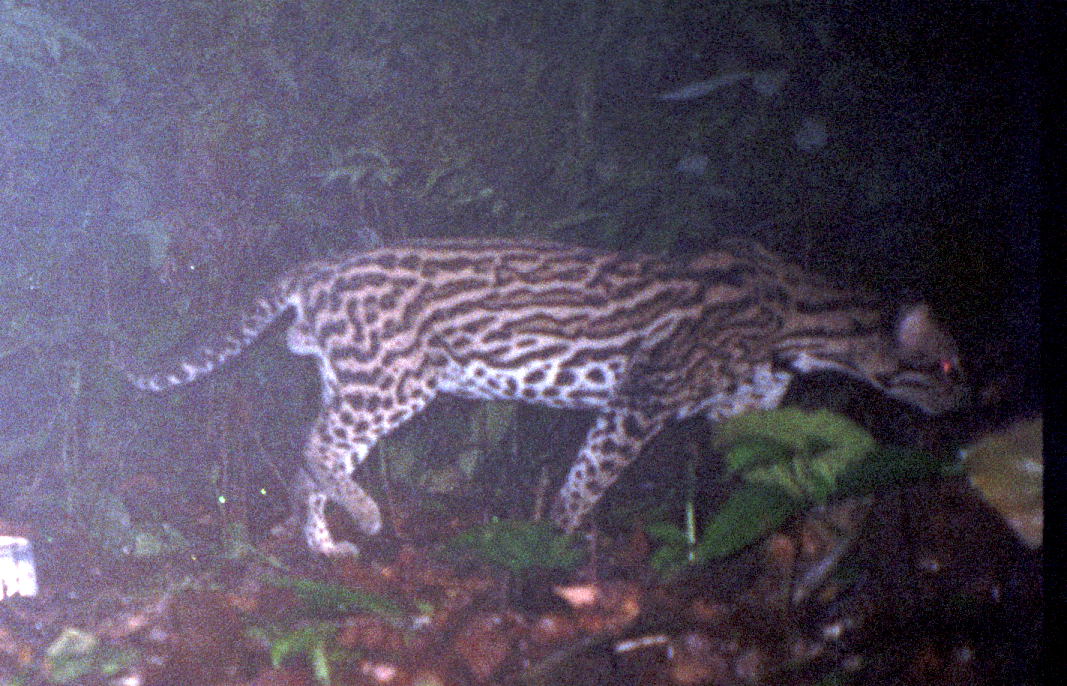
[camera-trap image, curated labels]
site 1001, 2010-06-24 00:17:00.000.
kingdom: Animalia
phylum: Chordata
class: Mammalia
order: Carnivora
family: Felidae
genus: Leopardus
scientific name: Leopardus pardalis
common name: ocelot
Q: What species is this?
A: Leopardus pardalis (ocelot).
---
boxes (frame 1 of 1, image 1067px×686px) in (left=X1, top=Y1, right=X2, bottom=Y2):
leopardus pardalis: (left=105, top=233, right=970, bottom=563)